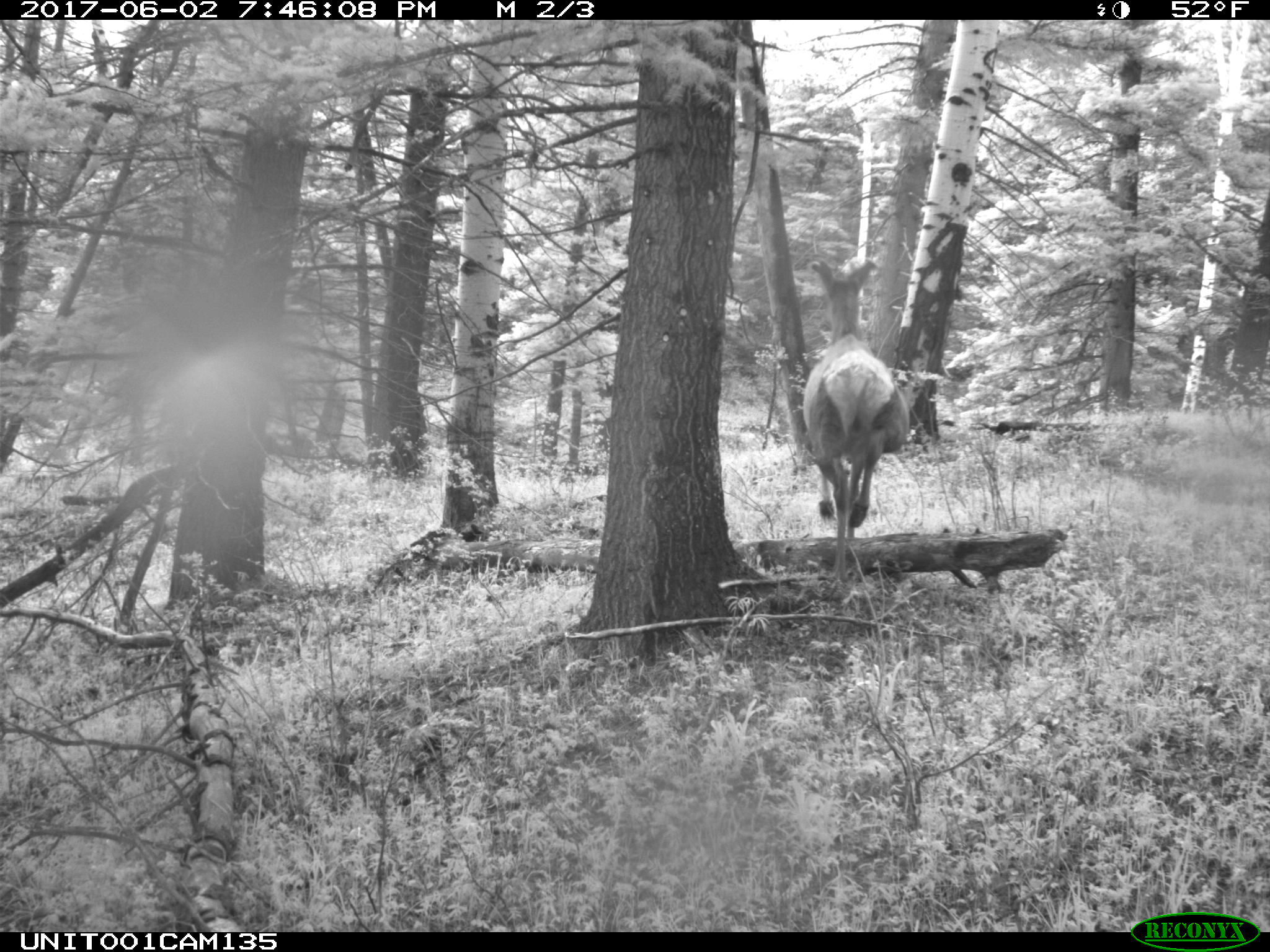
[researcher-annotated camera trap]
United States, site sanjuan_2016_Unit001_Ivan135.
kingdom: Animalia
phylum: Chordata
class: Mammalia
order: Artiodactyla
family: Cervidae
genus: Cervus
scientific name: Cervus elaphus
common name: red deer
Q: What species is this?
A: Cervus elaphus (red deer).